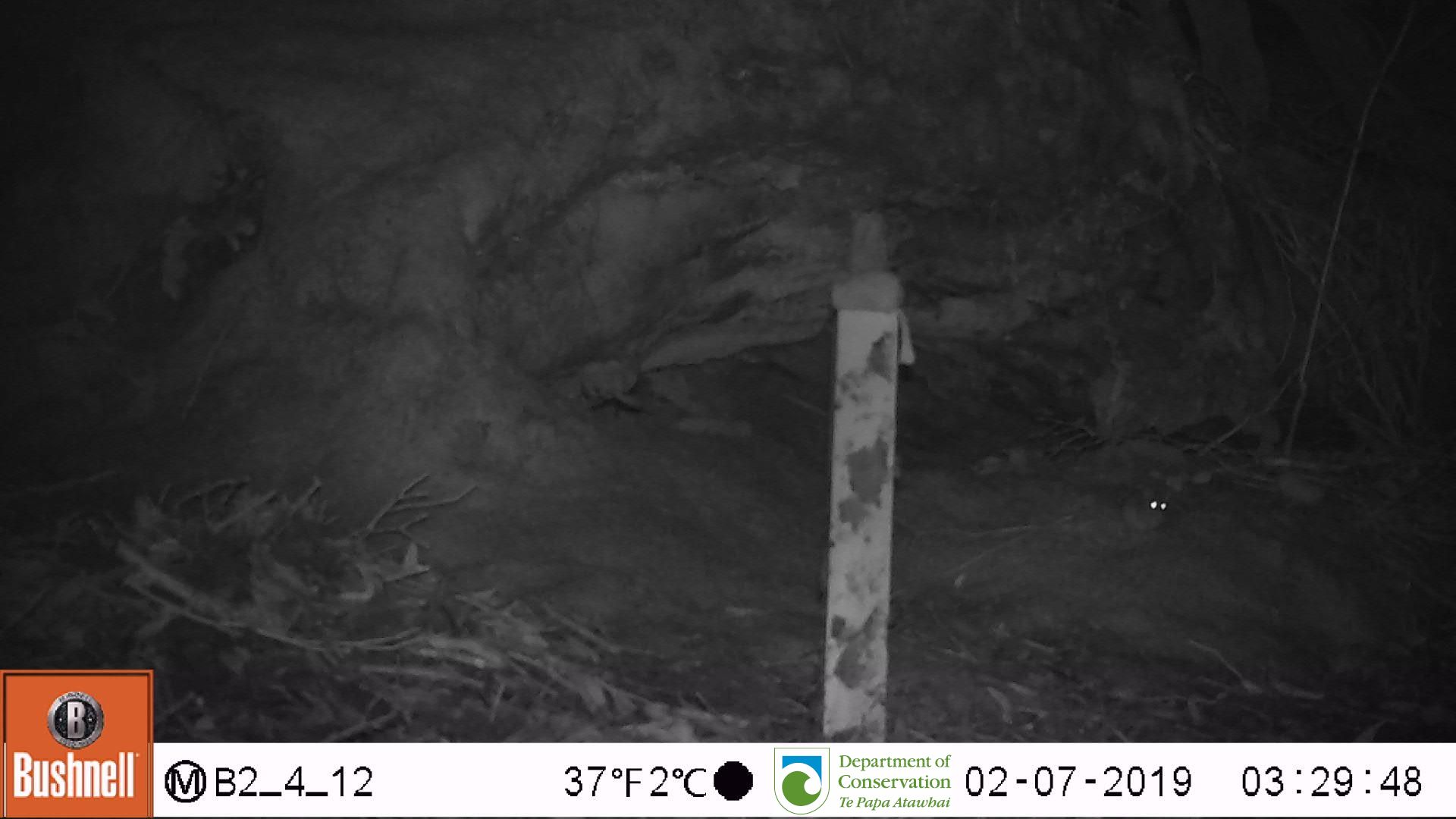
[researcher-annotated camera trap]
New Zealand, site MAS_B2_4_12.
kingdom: Animalia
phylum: Chordata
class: Mammalia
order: Rodentia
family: Muridae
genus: Mus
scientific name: Mus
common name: mouse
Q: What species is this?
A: Mouse (Mus).